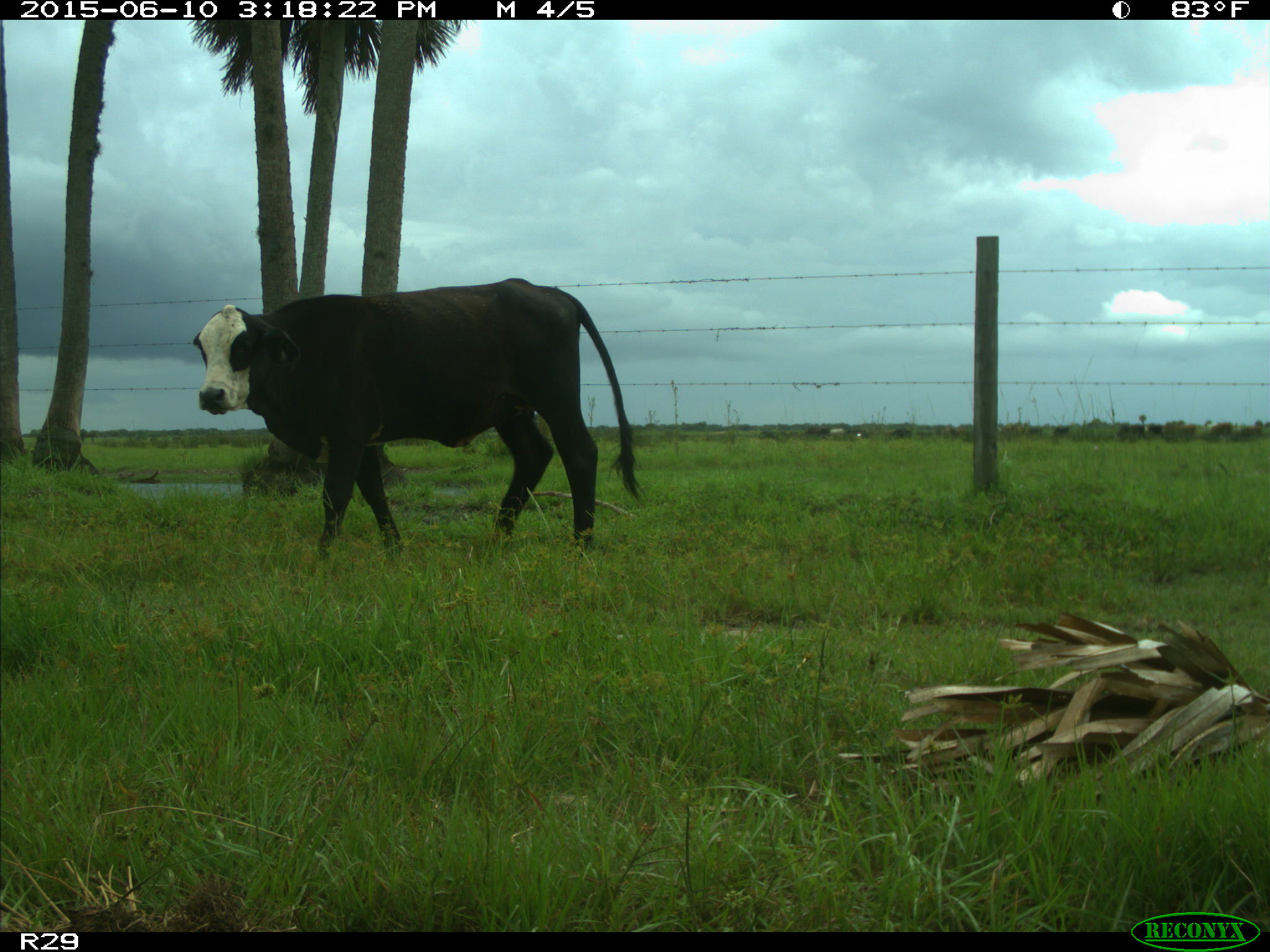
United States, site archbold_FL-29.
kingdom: Animalia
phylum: Chordata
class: Mammalia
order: Artiodactyla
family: Bovidae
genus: Bos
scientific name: Bos taurus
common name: domestic cow